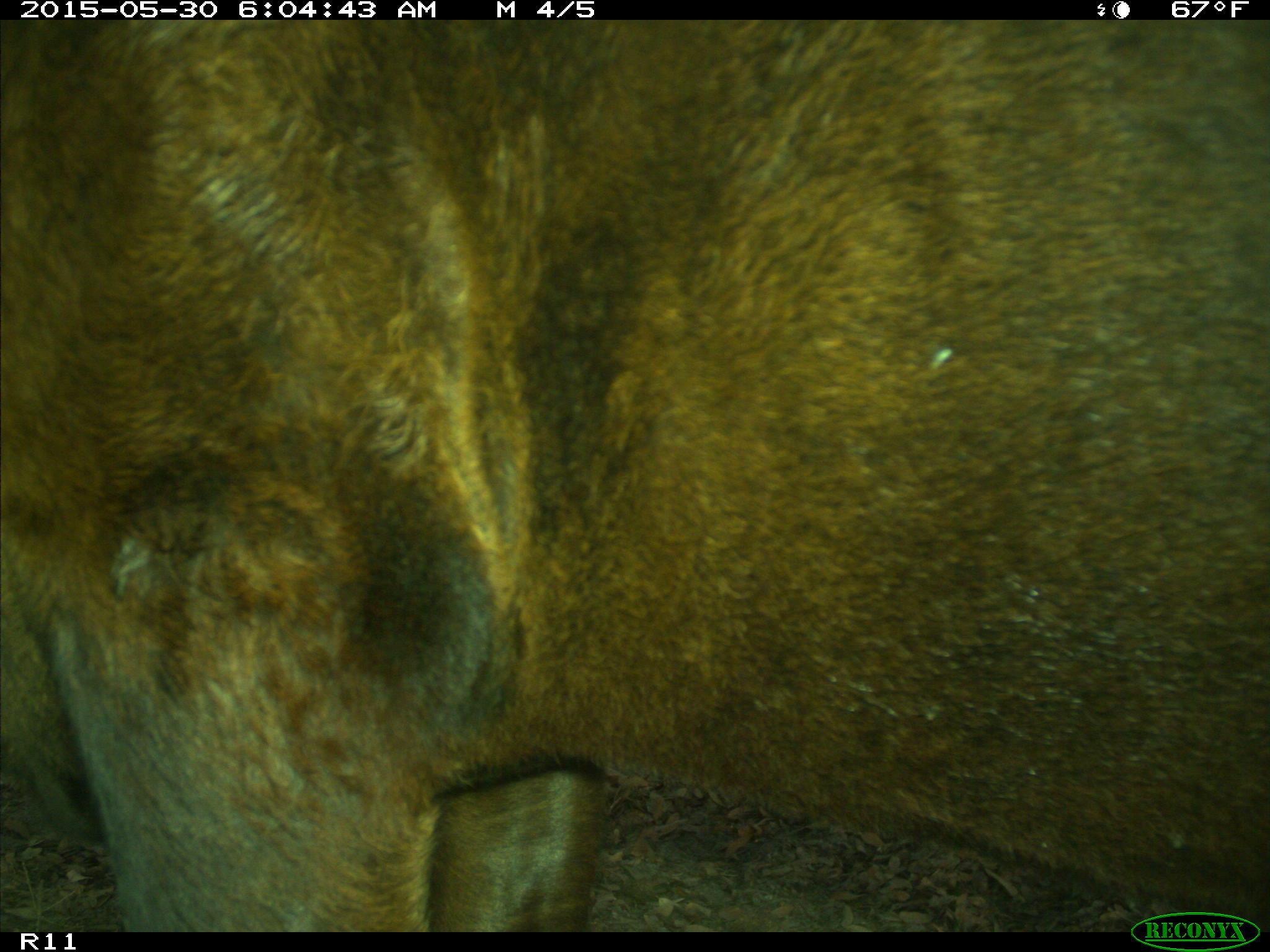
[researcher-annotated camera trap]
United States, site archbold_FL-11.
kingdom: Animalia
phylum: Chordata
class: Mammalia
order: Artiodactyla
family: Bovidae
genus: Bos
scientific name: Bos taurus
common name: domestic cow